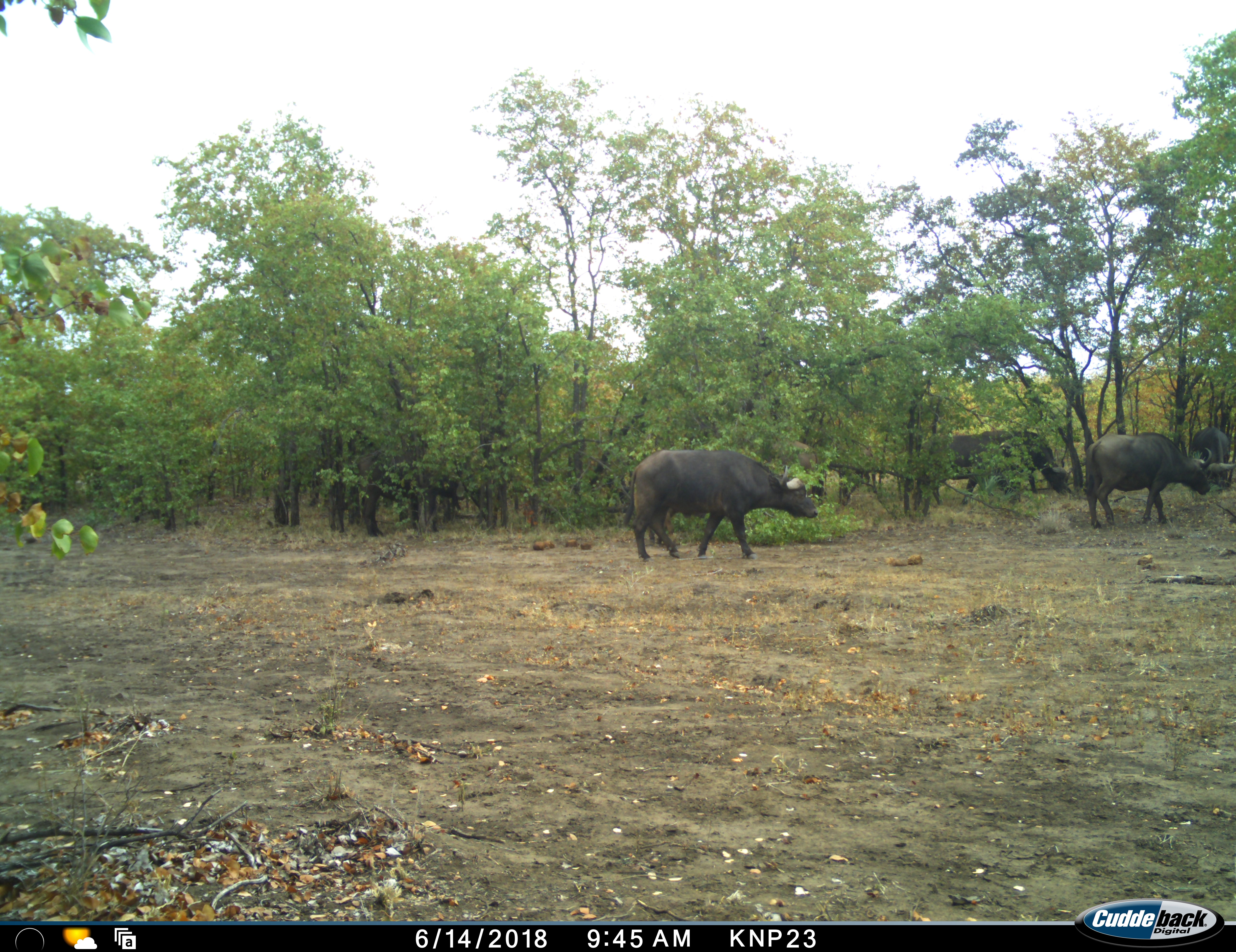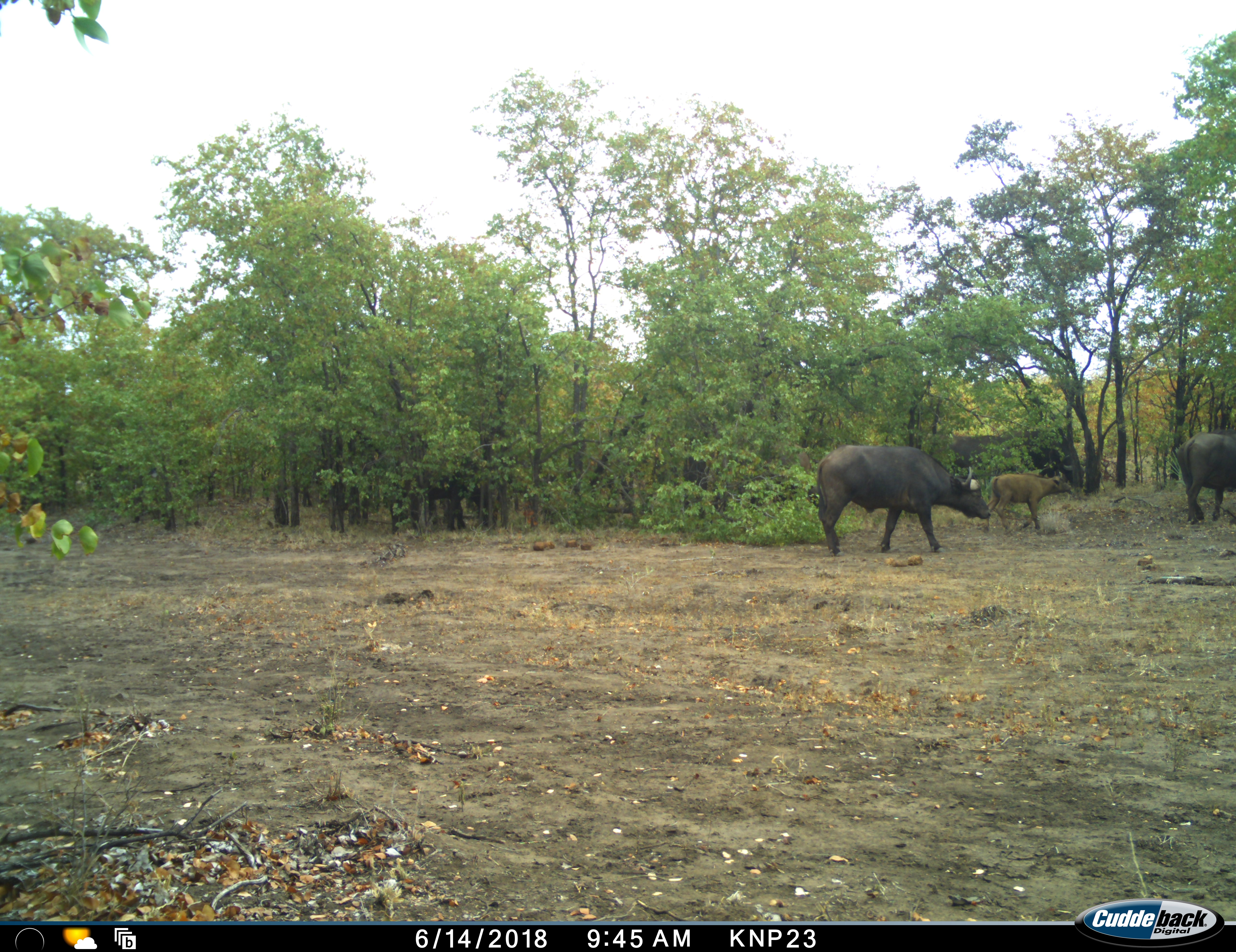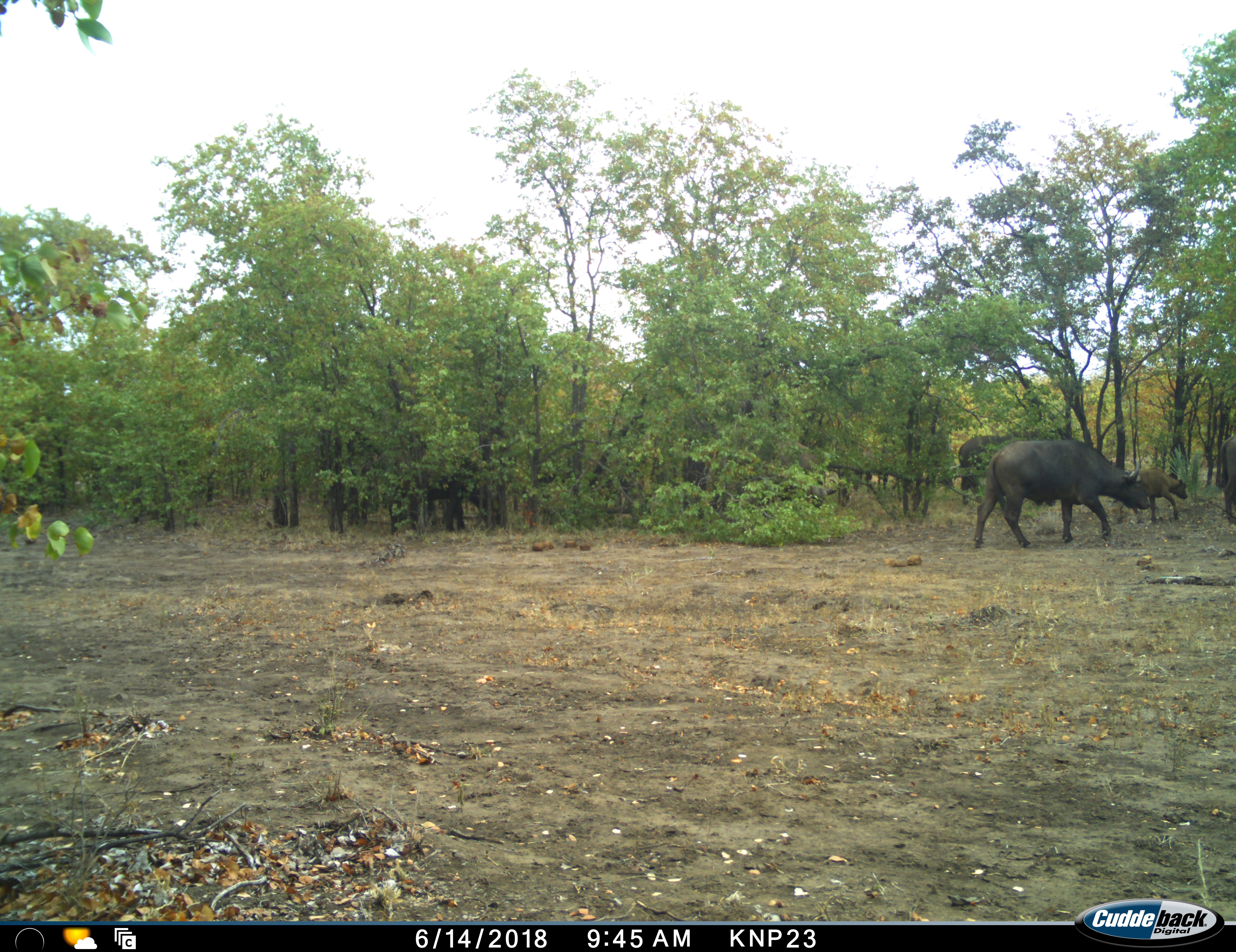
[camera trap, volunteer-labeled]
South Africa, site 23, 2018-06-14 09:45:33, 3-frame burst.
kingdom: Animalia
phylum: Chordata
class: Mammalia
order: Artiodactyla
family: Bovidae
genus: Syncerus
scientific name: Syncerus caffer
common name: cape buffalo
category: buffalo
Buffalo (cape buffalo) (Syncerus caffer), count 5. Behavior (volunteer vote fractions): standing 10%, resting 0%, moving 100%, interacting 0%. Young present (vote fraction): 80%. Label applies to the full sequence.